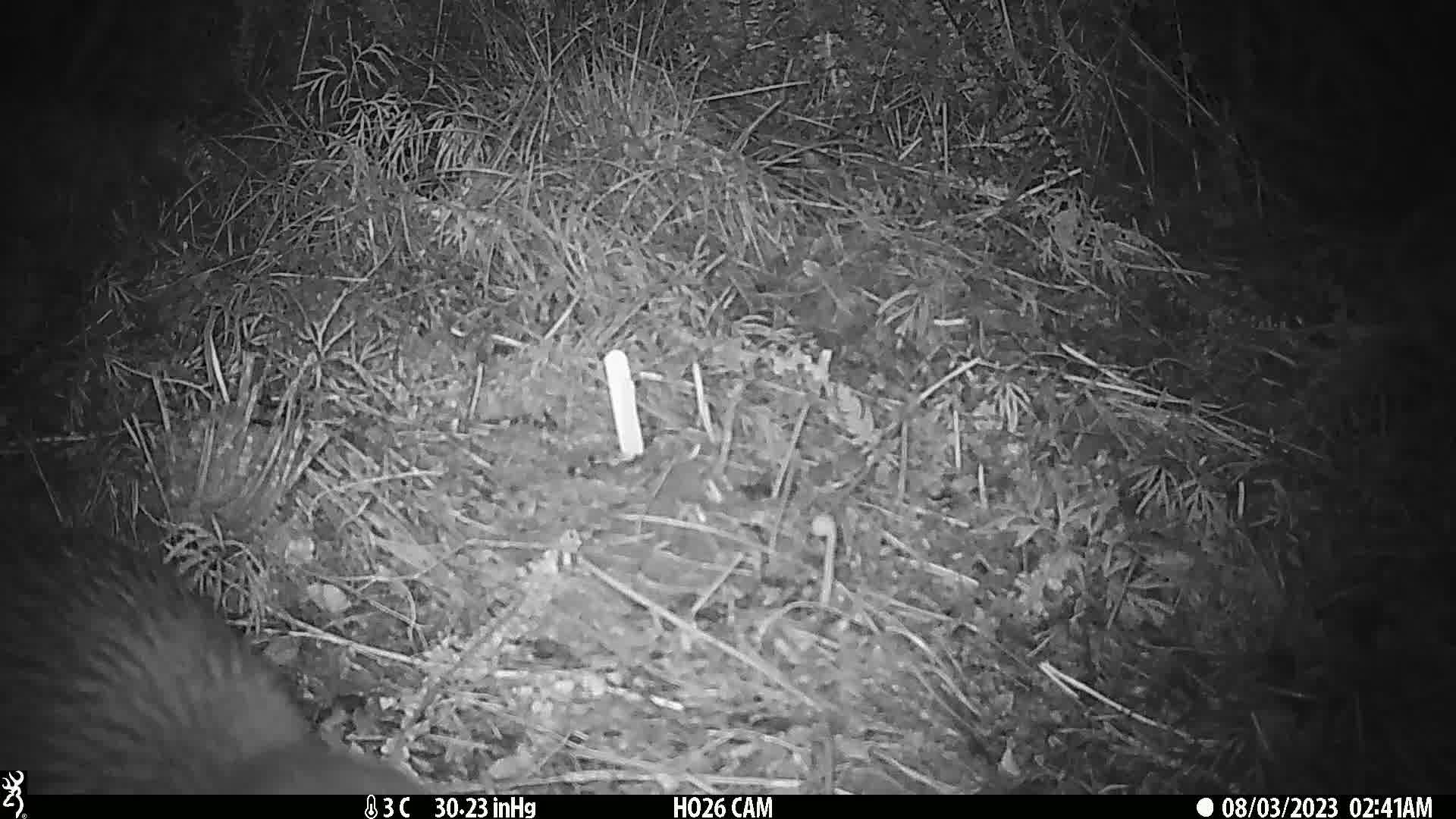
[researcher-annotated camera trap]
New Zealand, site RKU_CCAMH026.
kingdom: Animalia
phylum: Chordata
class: Aves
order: Apterygiformes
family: Apterygidae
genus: Apteryx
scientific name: Apteryx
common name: kiwi